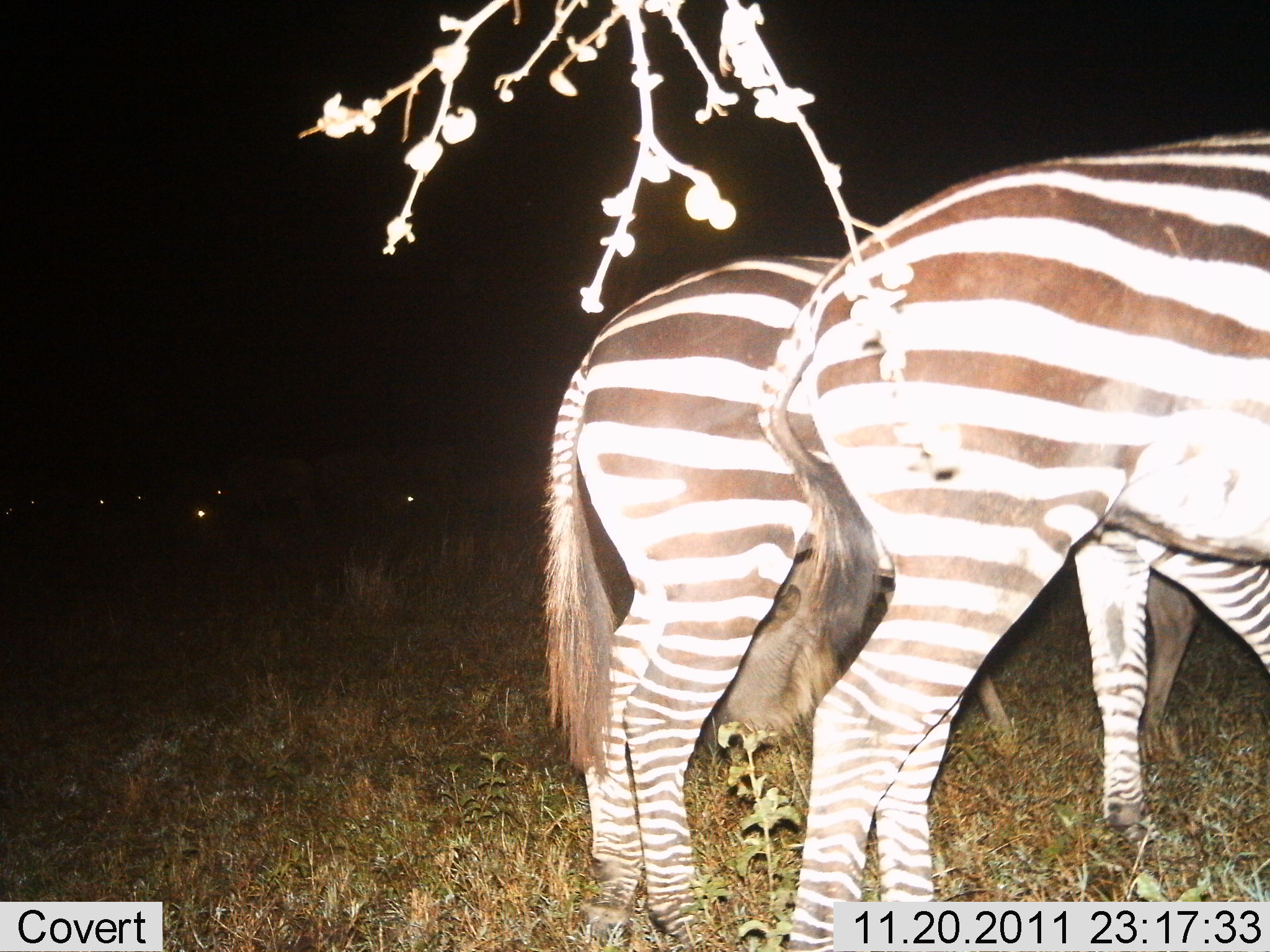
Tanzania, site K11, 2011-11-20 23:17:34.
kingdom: Animalia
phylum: Chordata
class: Mammalia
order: Perissodactyla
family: Equidae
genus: Equus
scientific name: Equus quagga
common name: plains zebra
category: zebra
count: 2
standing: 100%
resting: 7%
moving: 7%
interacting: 0%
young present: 0%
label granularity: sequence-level